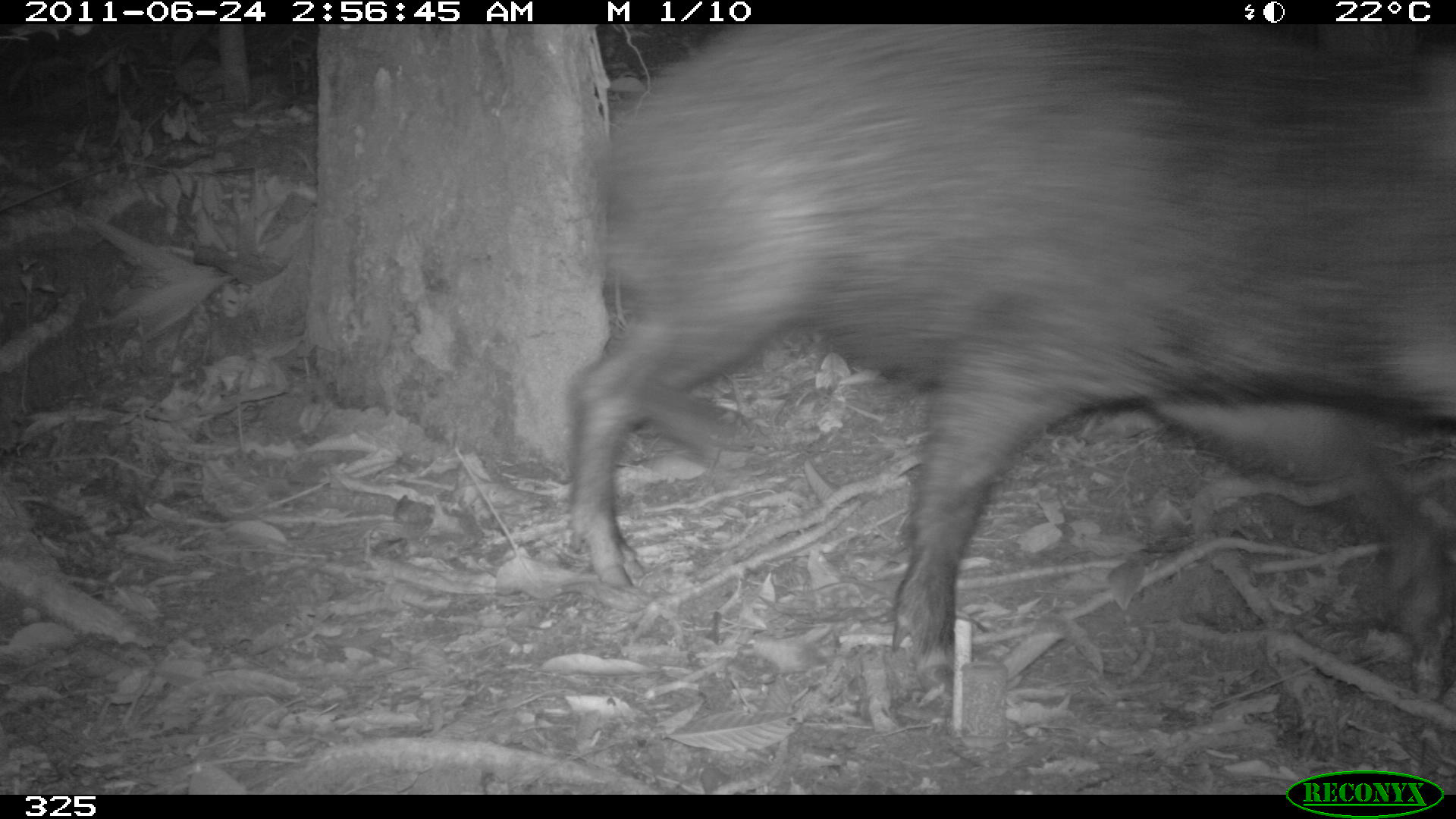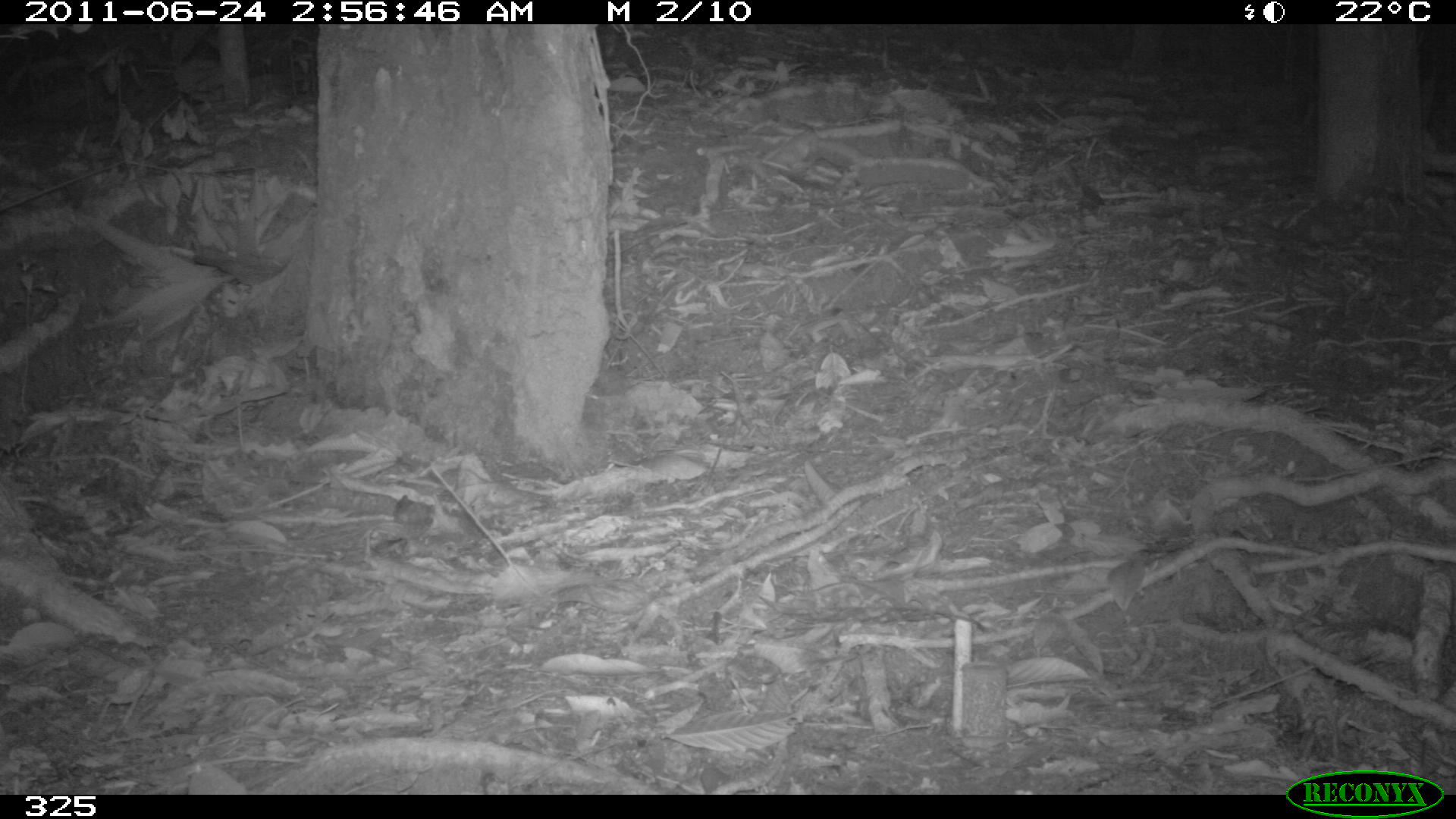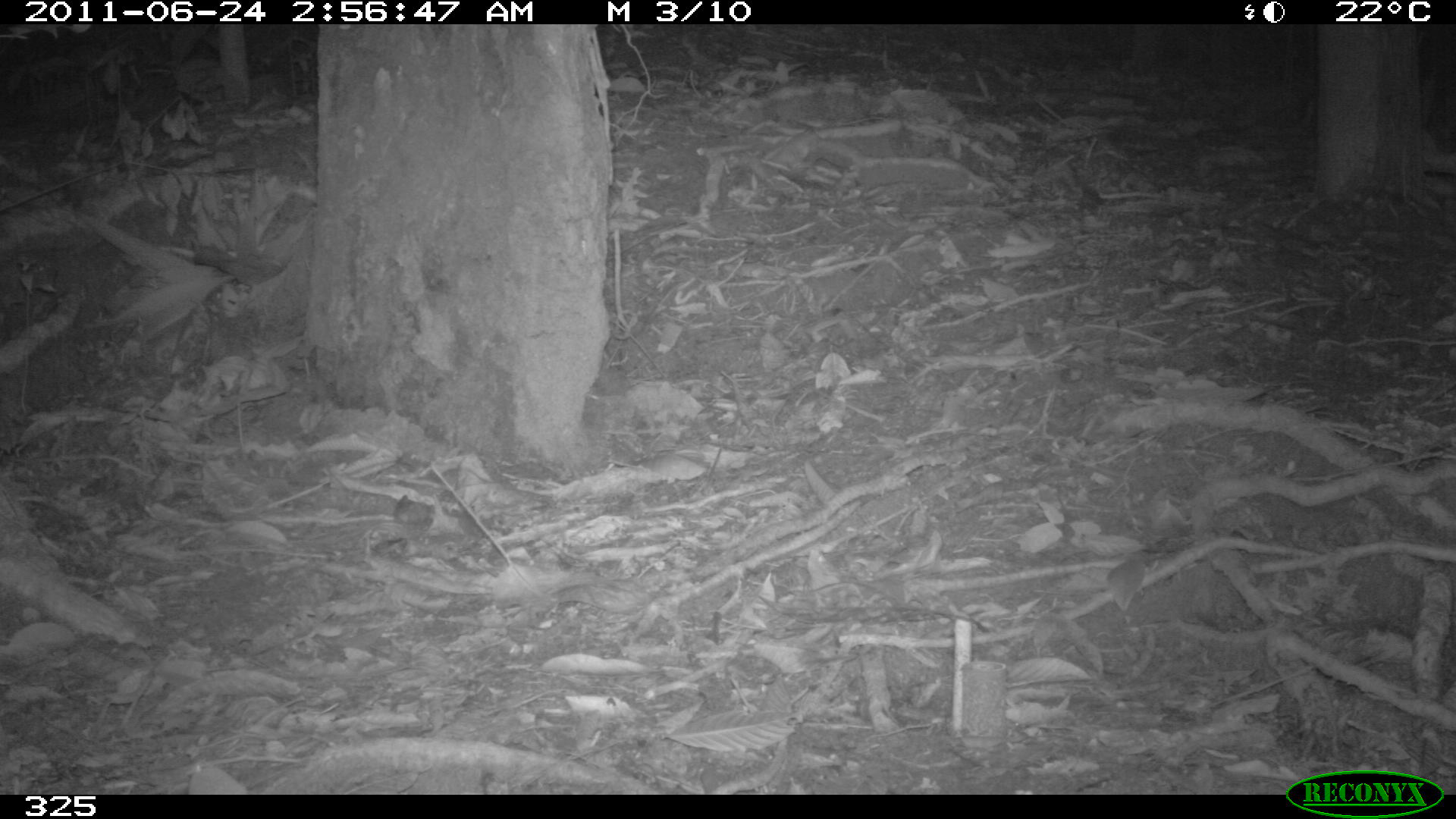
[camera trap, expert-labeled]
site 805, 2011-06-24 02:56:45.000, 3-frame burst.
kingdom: Animalia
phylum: Chordata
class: Mammalia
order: Artiodactyla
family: Tayassuidae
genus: Tayassu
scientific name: Tayassu pecari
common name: white-lipped peccary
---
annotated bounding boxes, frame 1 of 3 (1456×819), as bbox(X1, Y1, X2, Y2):
tayassu pecari: bbox(566, 24, 1456, 730)